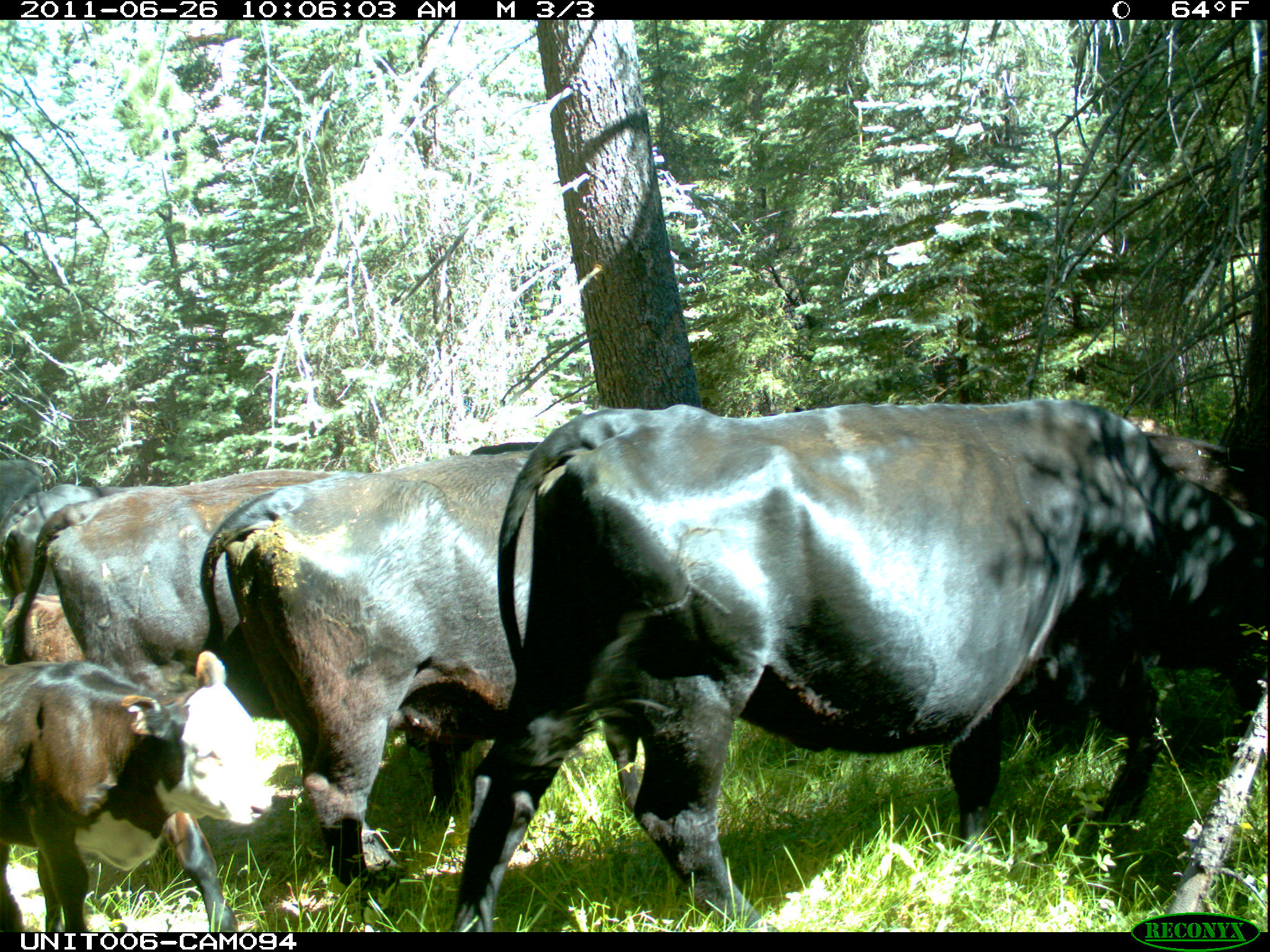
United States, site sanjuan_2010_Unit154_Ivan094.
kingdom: Animalia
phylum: Chordata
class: Mammalia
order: Artiodactyla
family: Bovidae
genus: Bos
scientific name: Bos taurus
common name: domestic cow